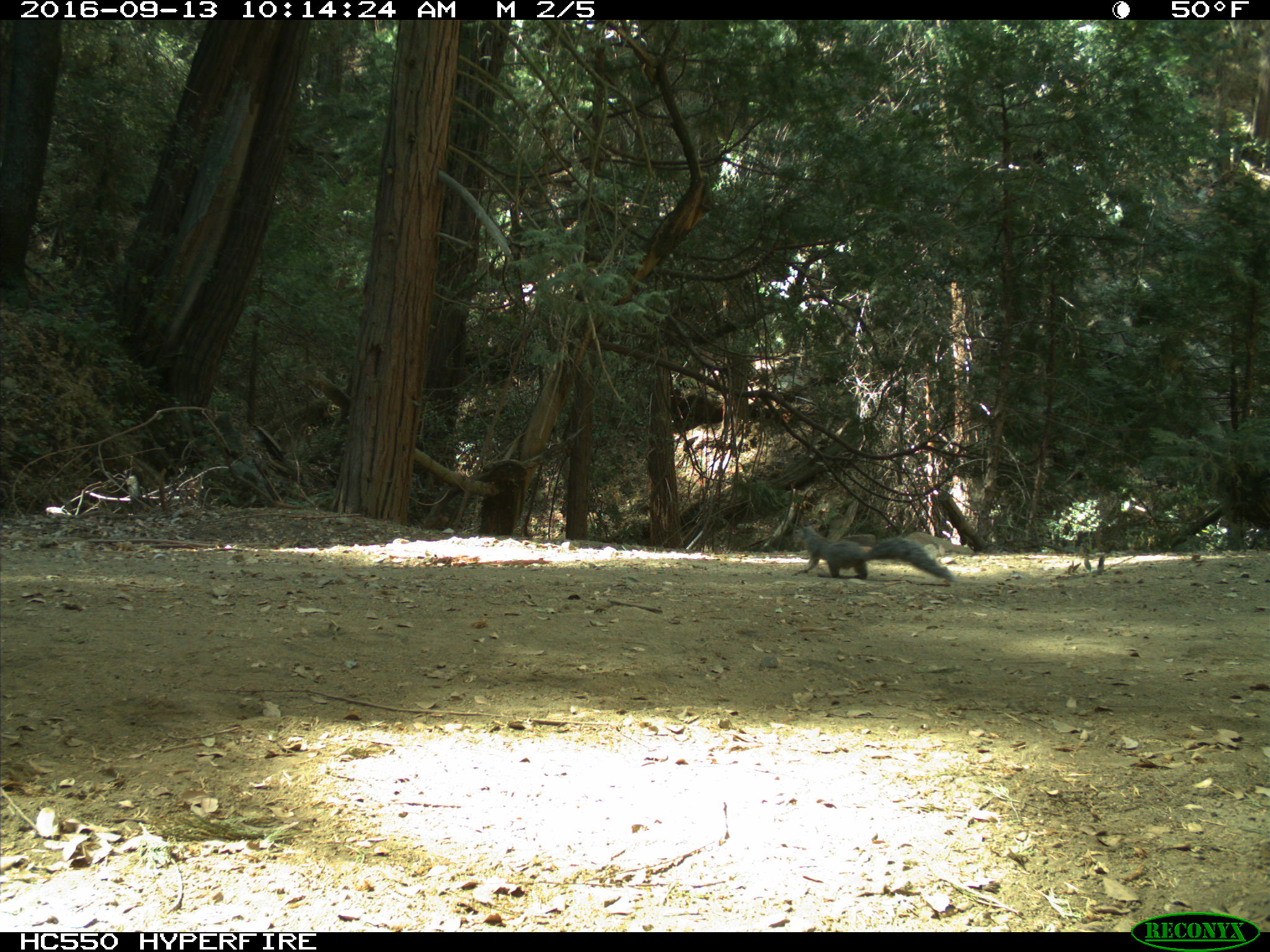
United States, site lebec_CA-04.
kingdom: Animalia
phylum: Chordata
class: Mammalia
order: Rodentia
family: Sciuridae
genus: Sciurus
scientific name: Sciurus carolinensis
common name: eastern gray squirrel